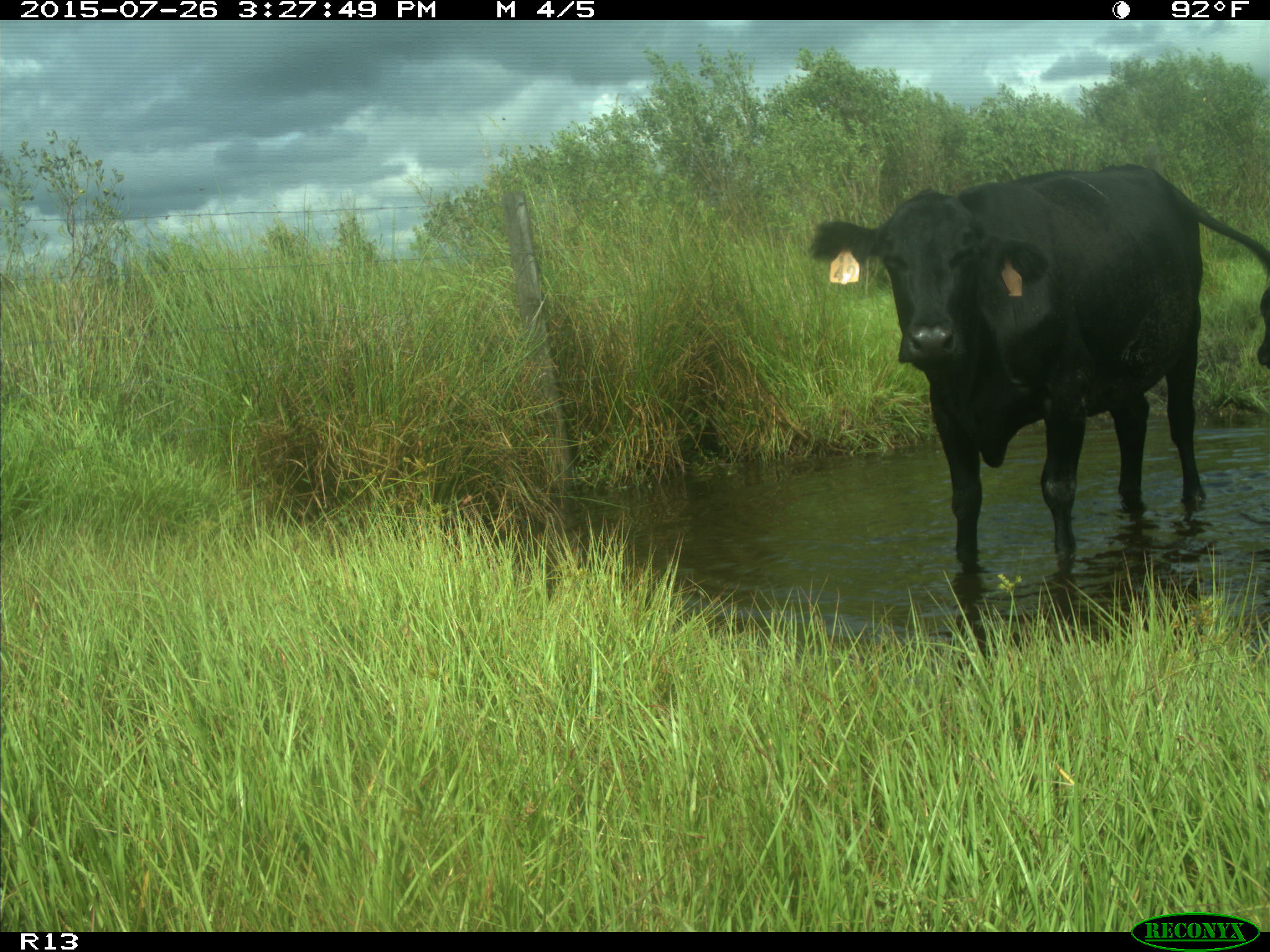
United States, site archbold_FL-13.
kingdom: Animalia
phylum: Chordata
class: Mammalia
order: Artiodactyla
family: Bovidae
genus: Bos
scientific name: Bos taurus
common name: domestic cow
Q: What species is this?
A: Bos taurus (domestic cow).